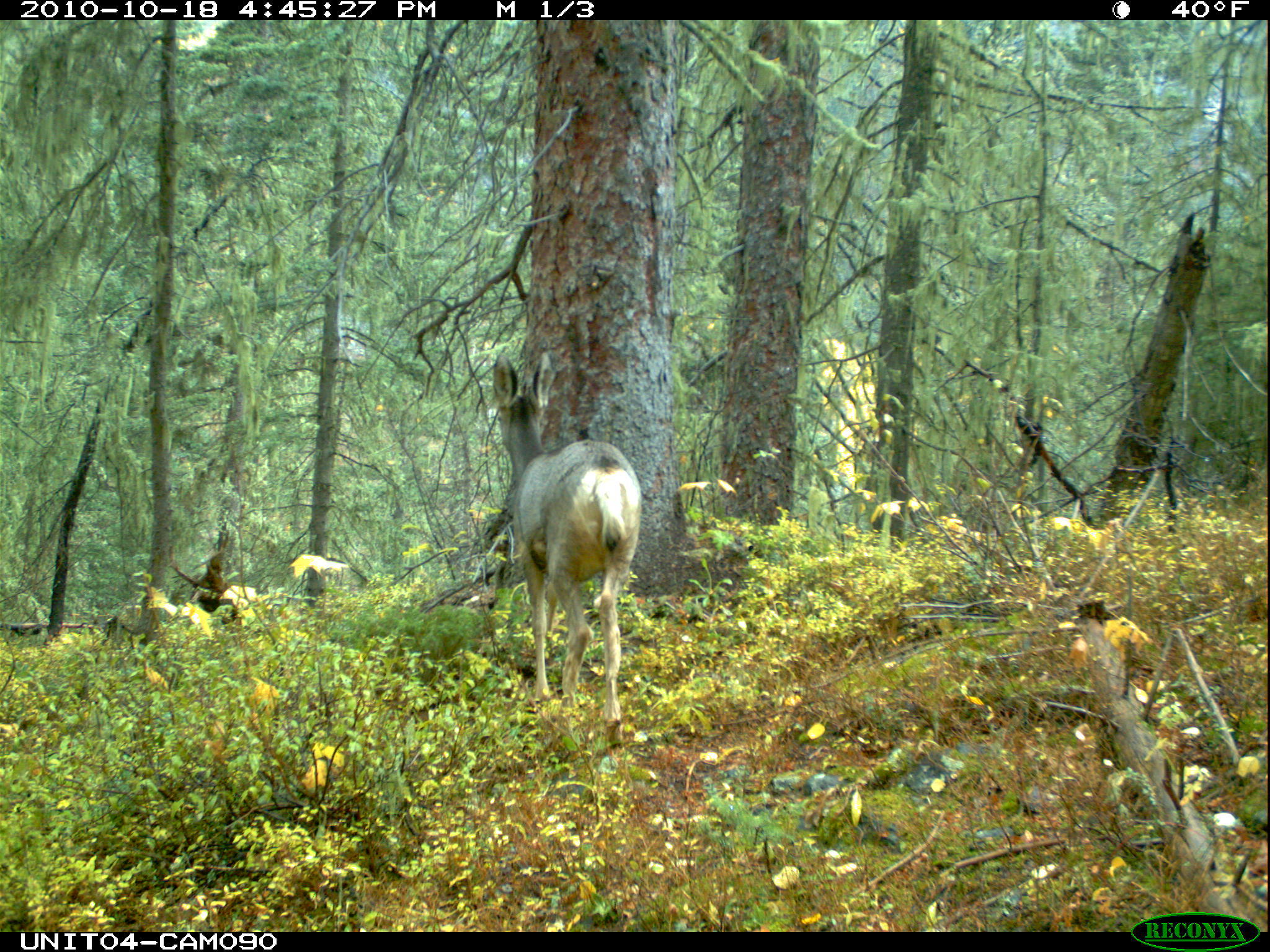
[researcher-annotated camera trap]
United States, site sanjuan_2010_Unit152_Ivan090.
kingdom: Animalia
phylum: Chordata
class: Mammalia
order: Artiodactyla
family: Cervidae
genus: Odocoileus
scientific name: Odocoileus hemionus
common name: mule deer